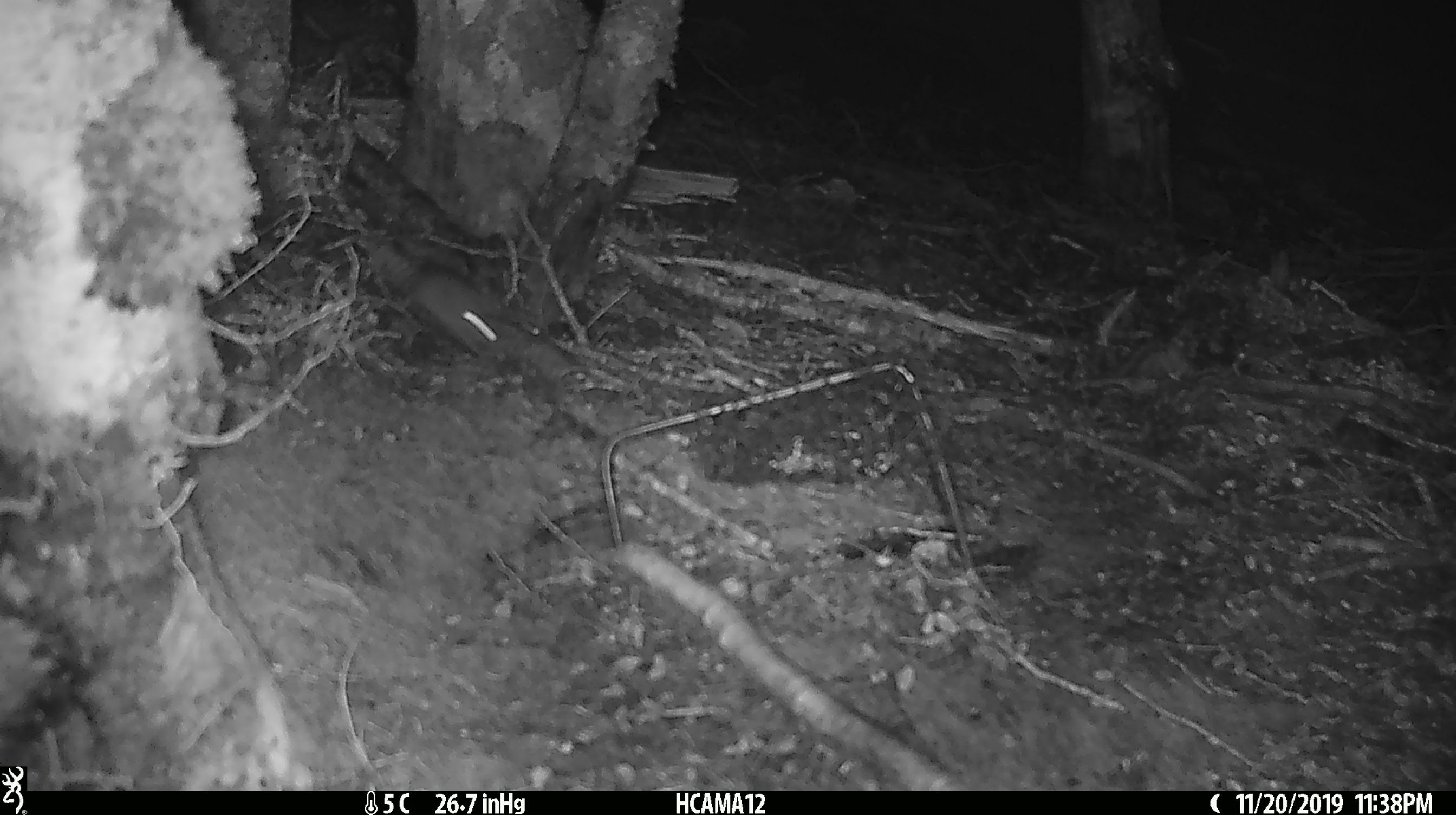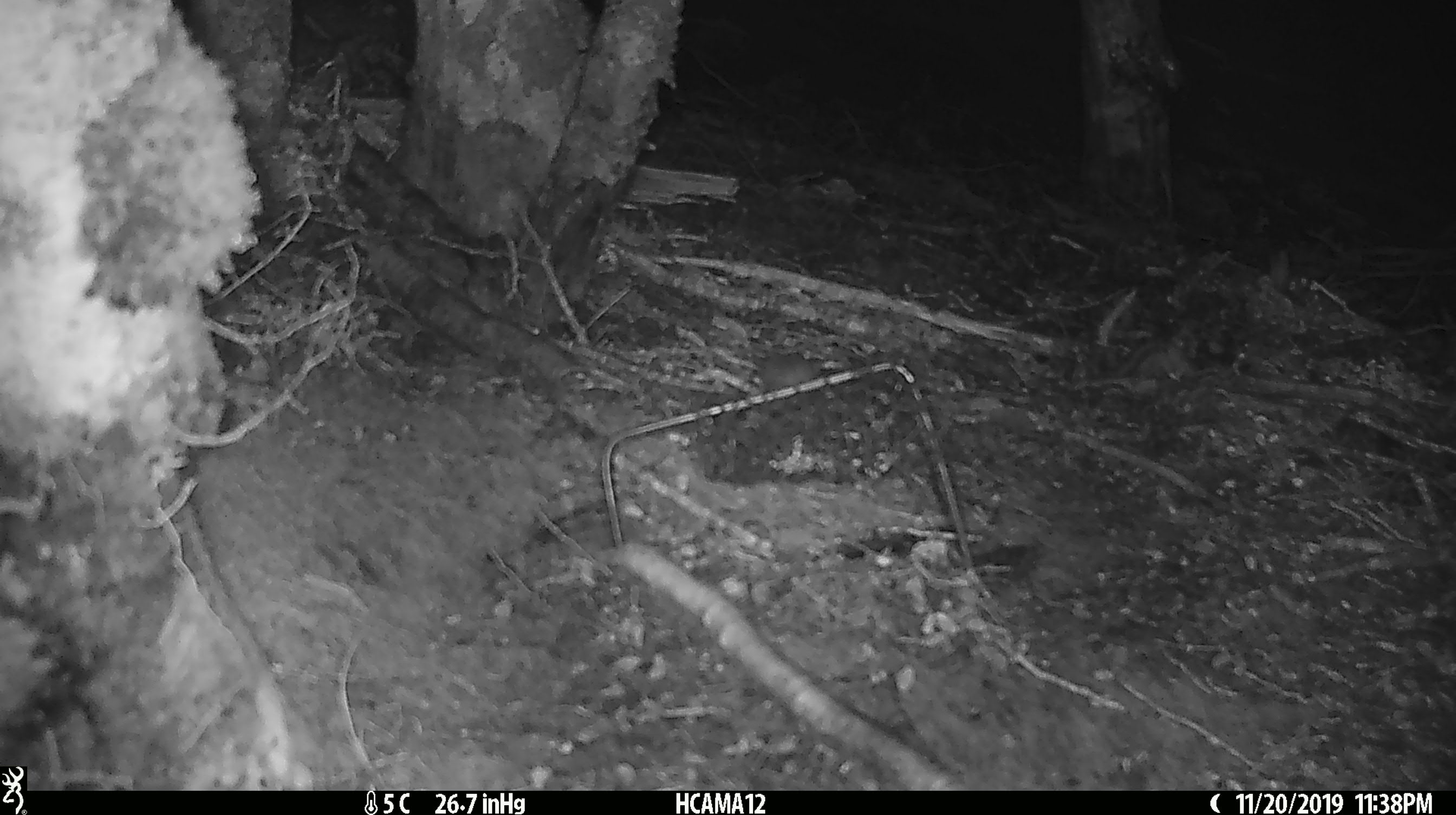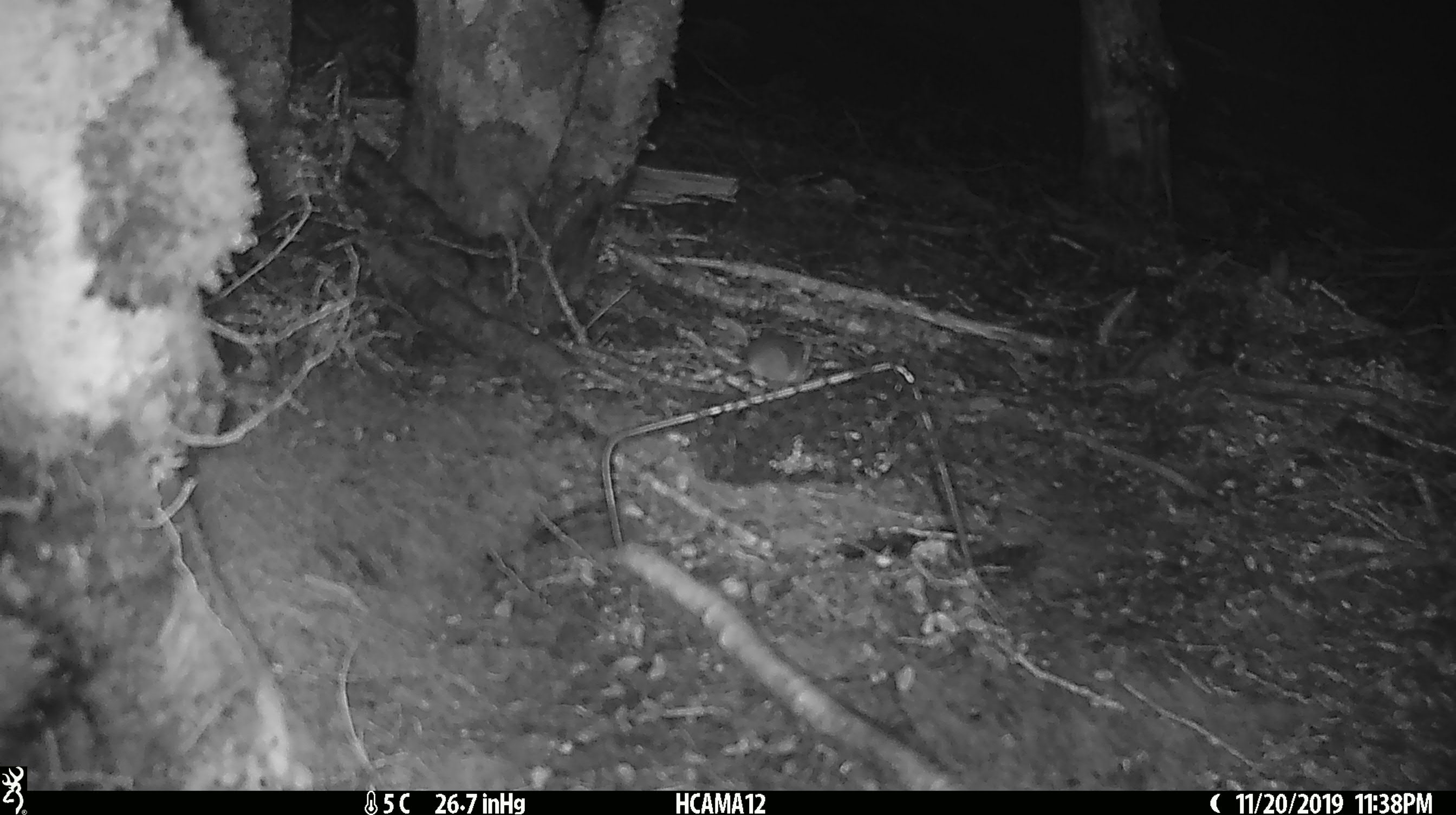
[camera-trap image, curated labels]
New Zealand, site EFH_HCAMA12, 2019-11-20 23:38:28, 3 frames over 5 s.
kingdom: Animalia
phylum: Chordata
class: Mammalia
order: Rodentia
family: Muridae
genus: Mus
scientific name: Mus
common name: mouse